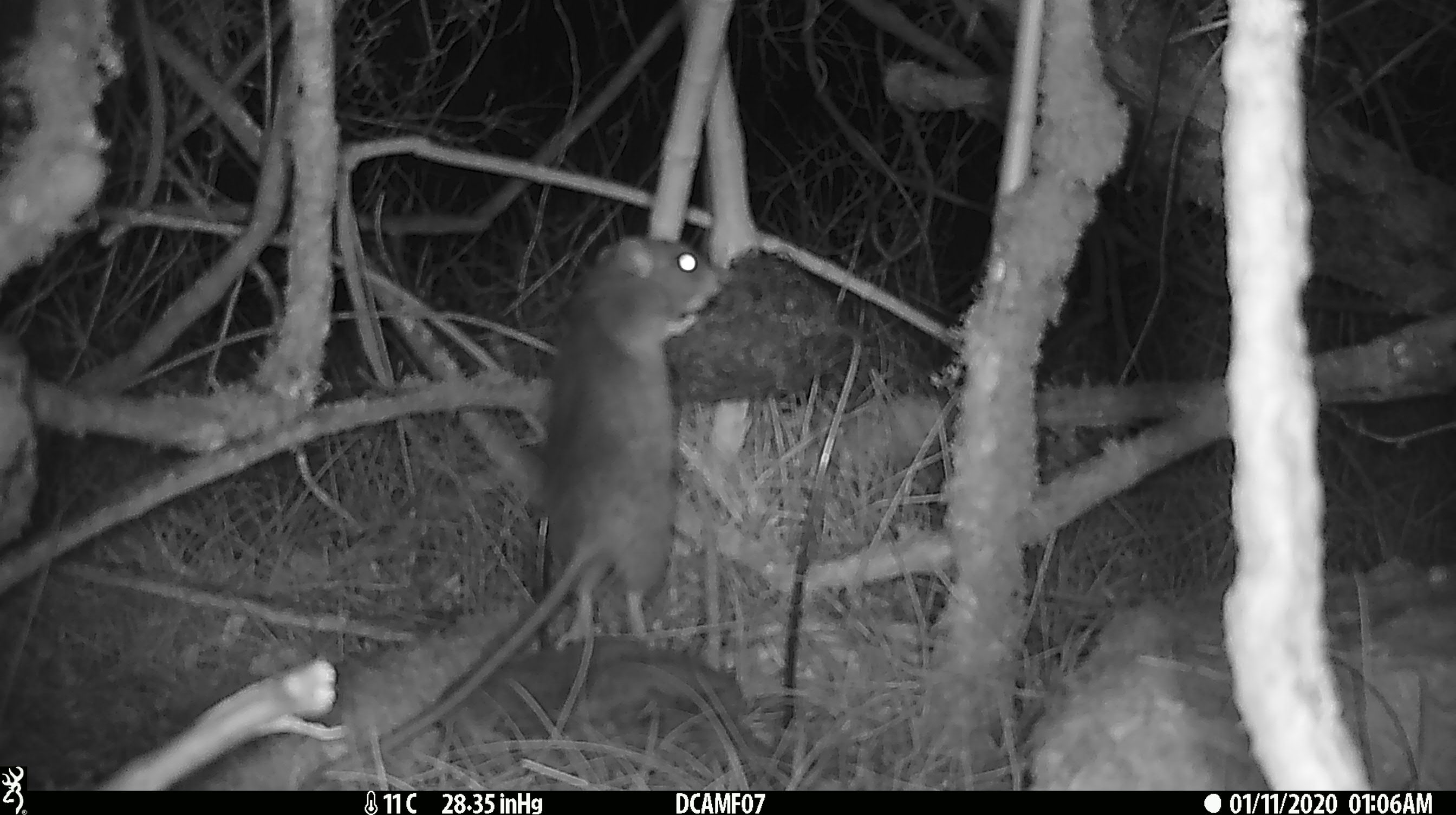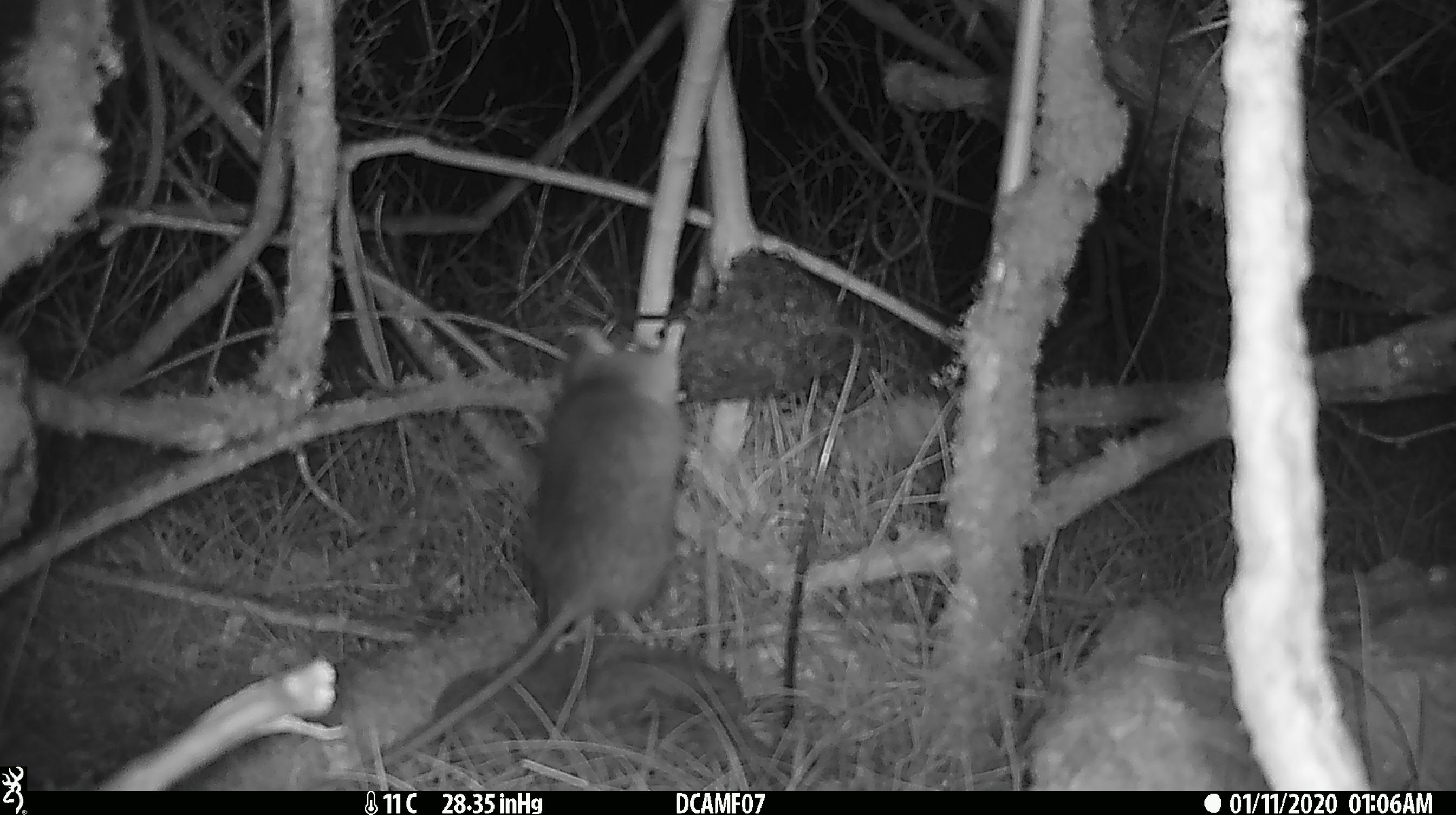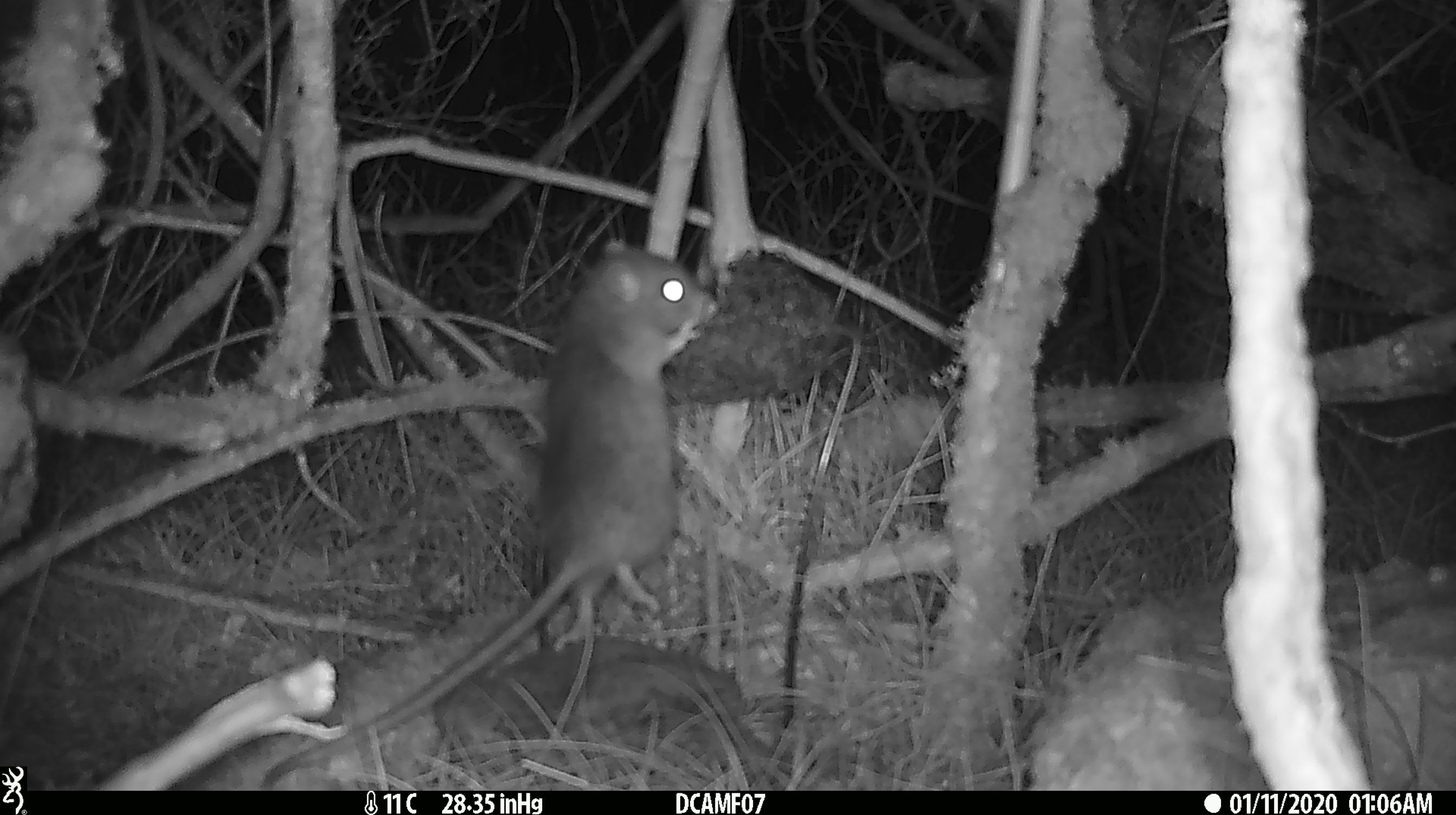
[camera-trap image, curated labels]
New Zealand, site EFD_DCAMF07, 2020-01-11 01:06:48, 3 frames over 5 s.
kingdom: Animalia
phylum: Chordata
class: Mammalia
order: Rodentia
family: Muridae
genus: Rattus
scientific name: Rattus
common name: rat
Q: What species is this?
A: Rat (Rattus).